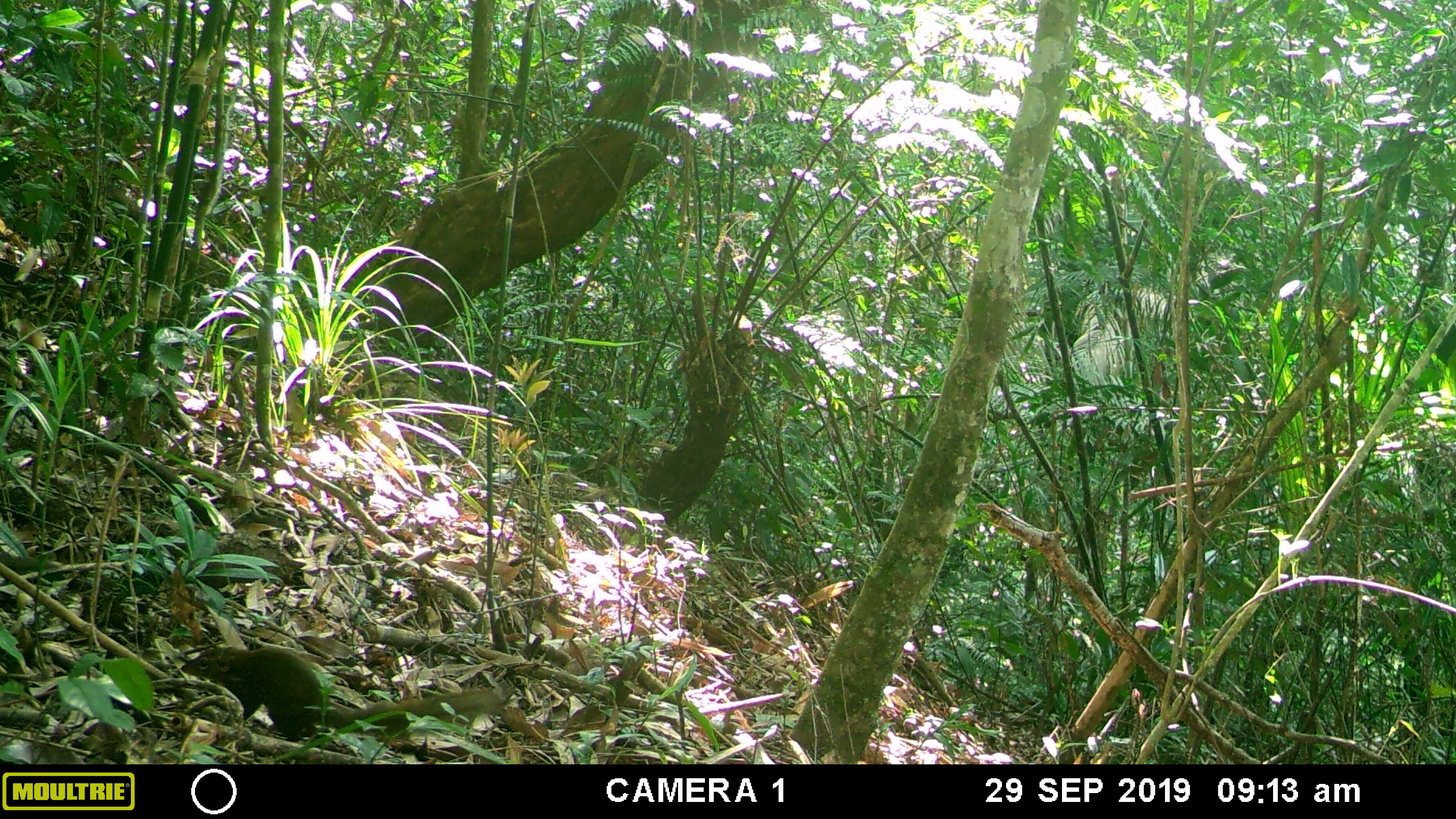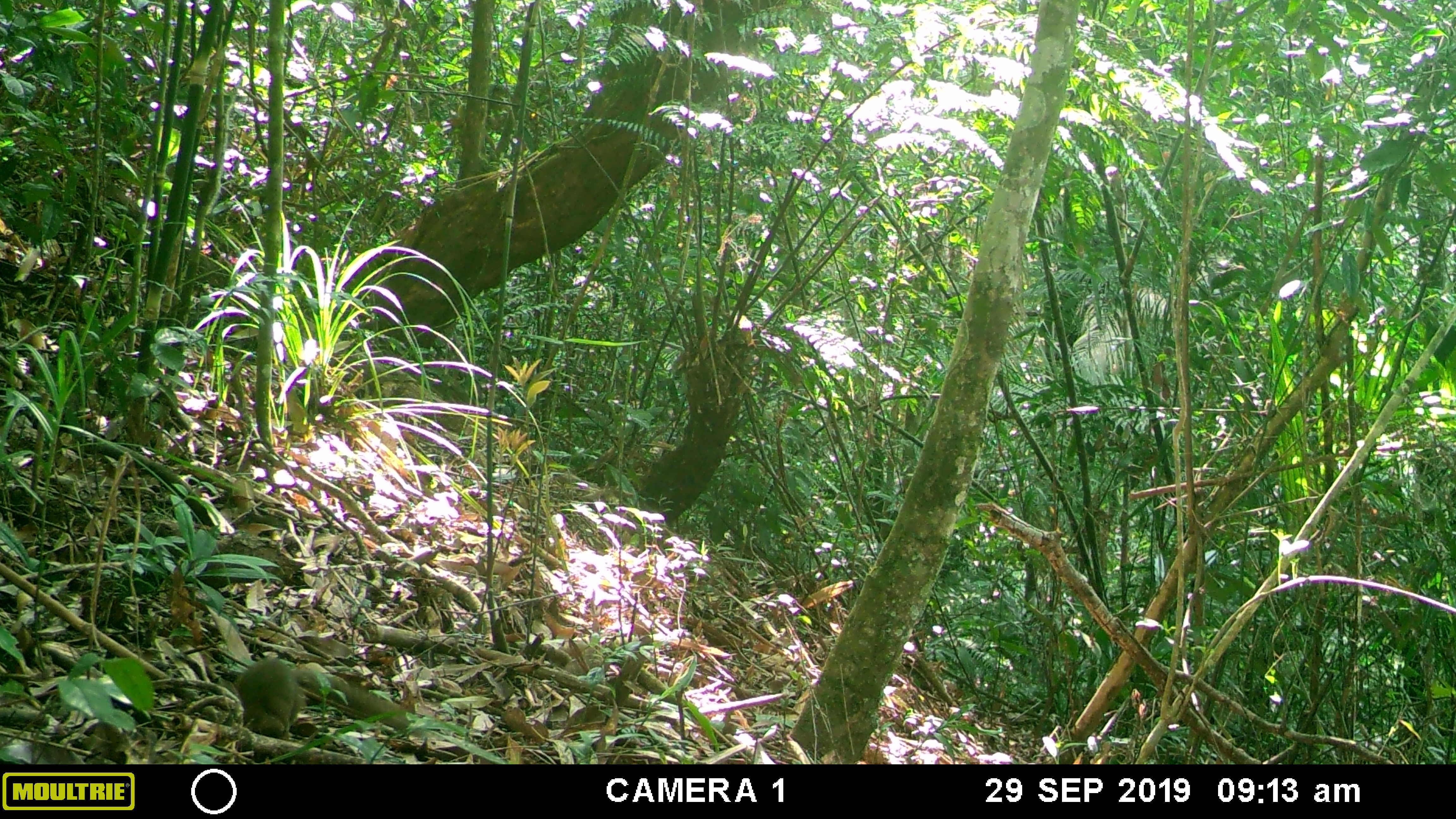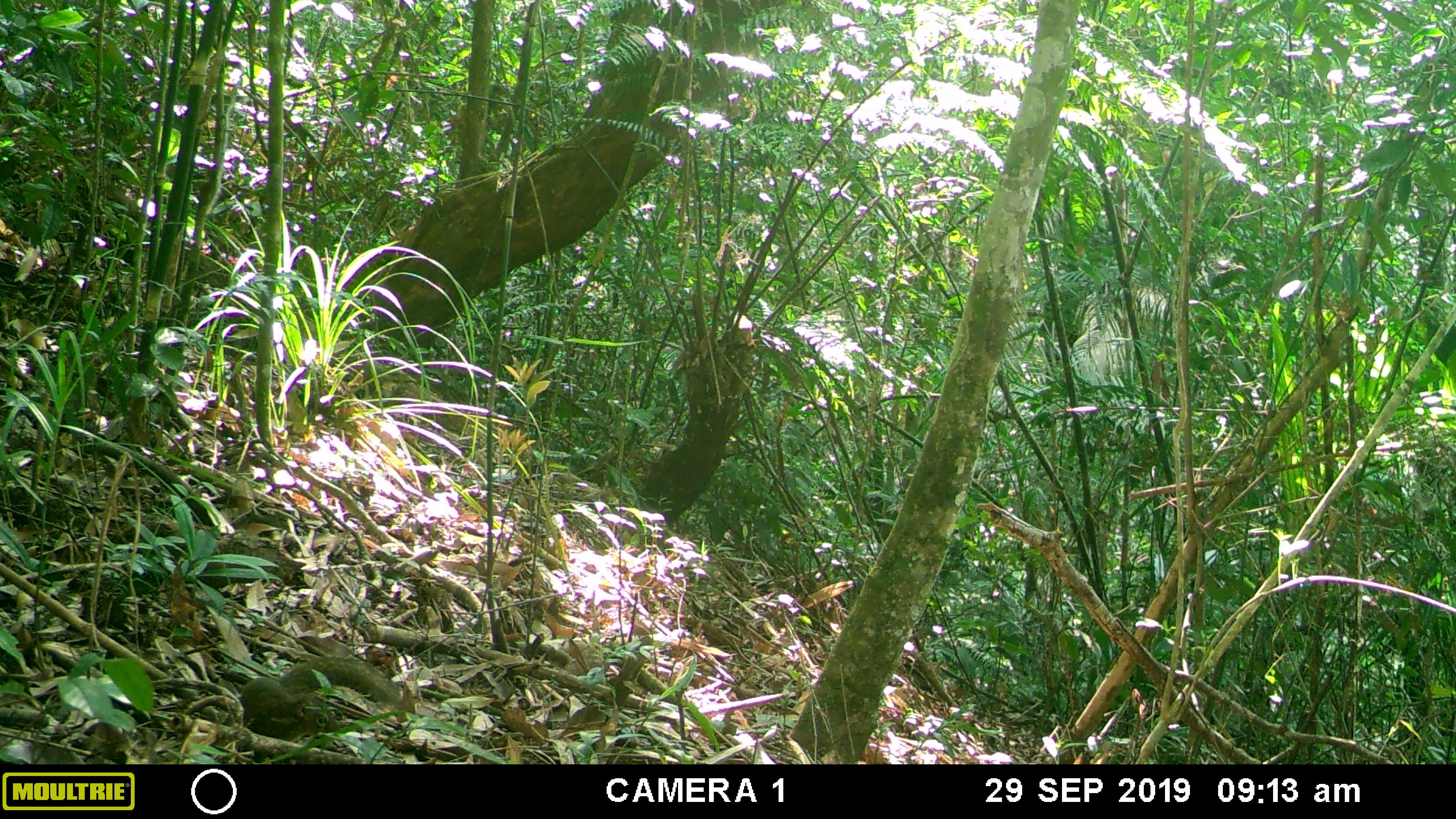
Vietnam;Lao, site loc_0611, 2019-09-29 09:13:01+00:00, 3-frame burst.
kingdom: Animalia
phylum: Chordata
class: Mammalia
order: Scandentia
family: Tupaiidae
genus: Tupaia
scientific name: Tupaia belangeri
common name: northern treeshrew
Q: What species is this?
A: Northern treeshrew (Tupaia belangeri).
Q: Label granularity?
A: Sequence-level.